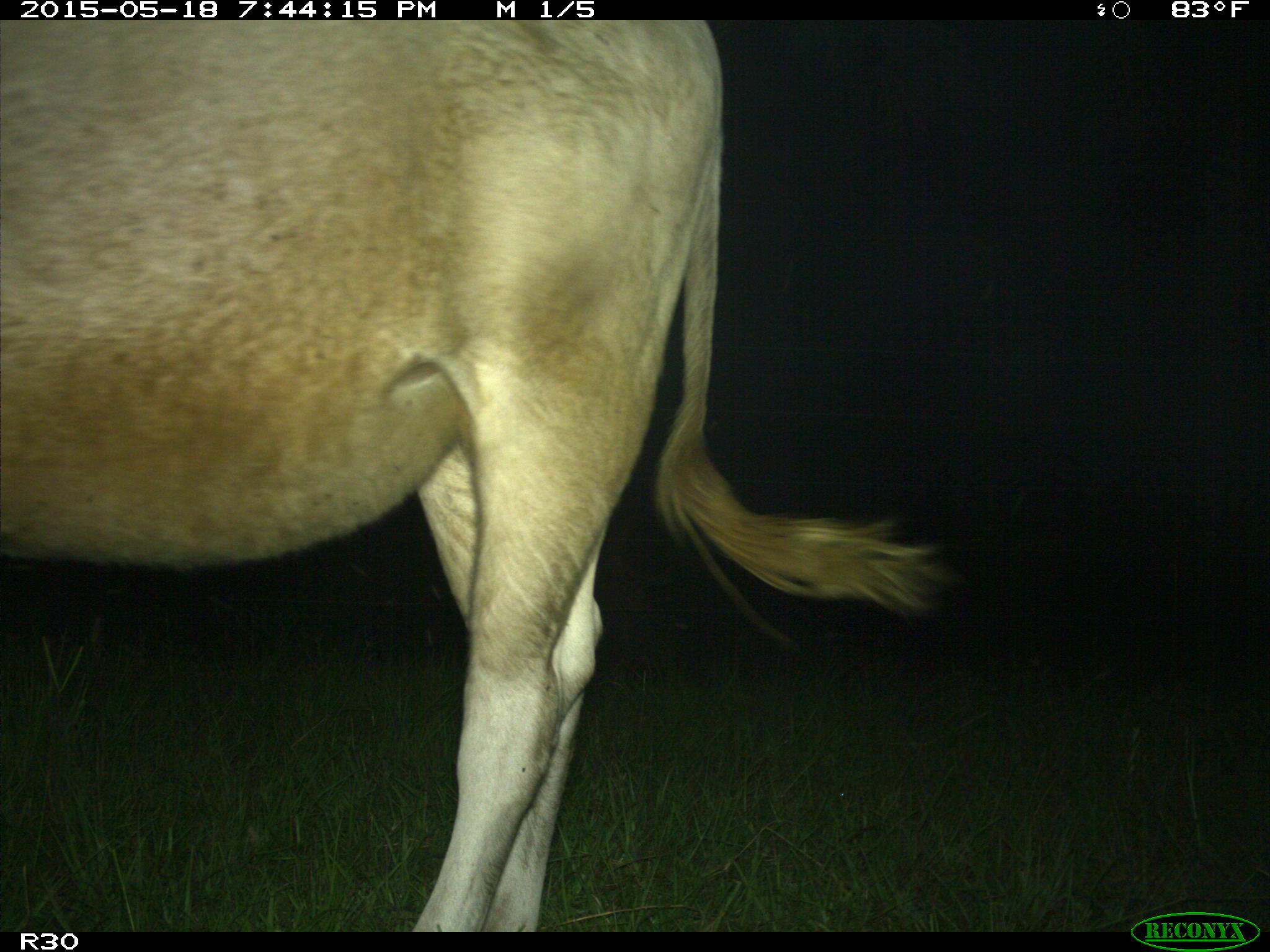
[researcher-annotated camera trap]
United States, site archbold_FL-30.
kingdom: Animalia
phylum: Chordata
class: Mammalia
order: Artiodactyla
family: Bovidae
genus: Bos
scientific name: Bos taurus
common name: domestic cow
Bos taurus (domestic cow).